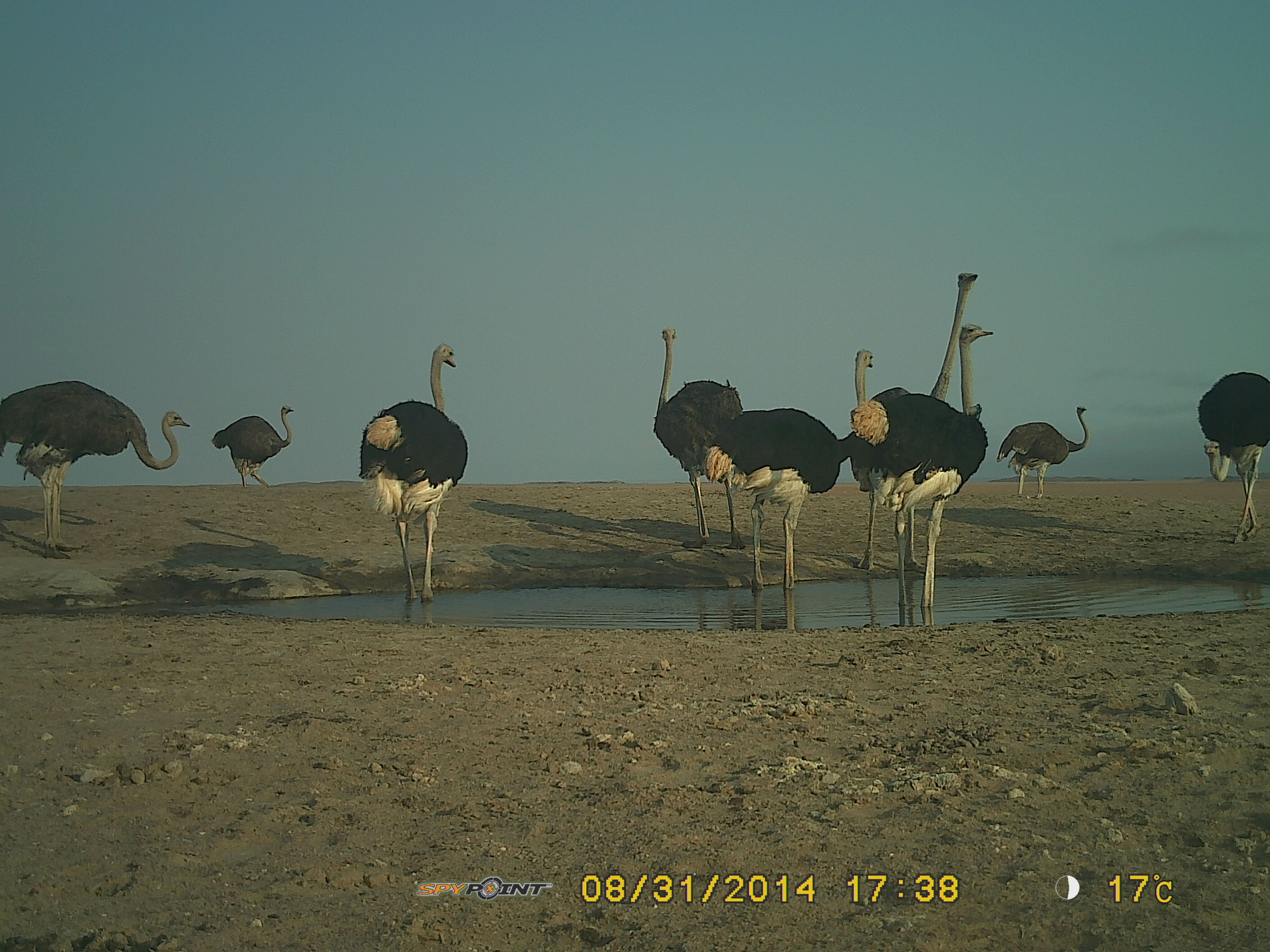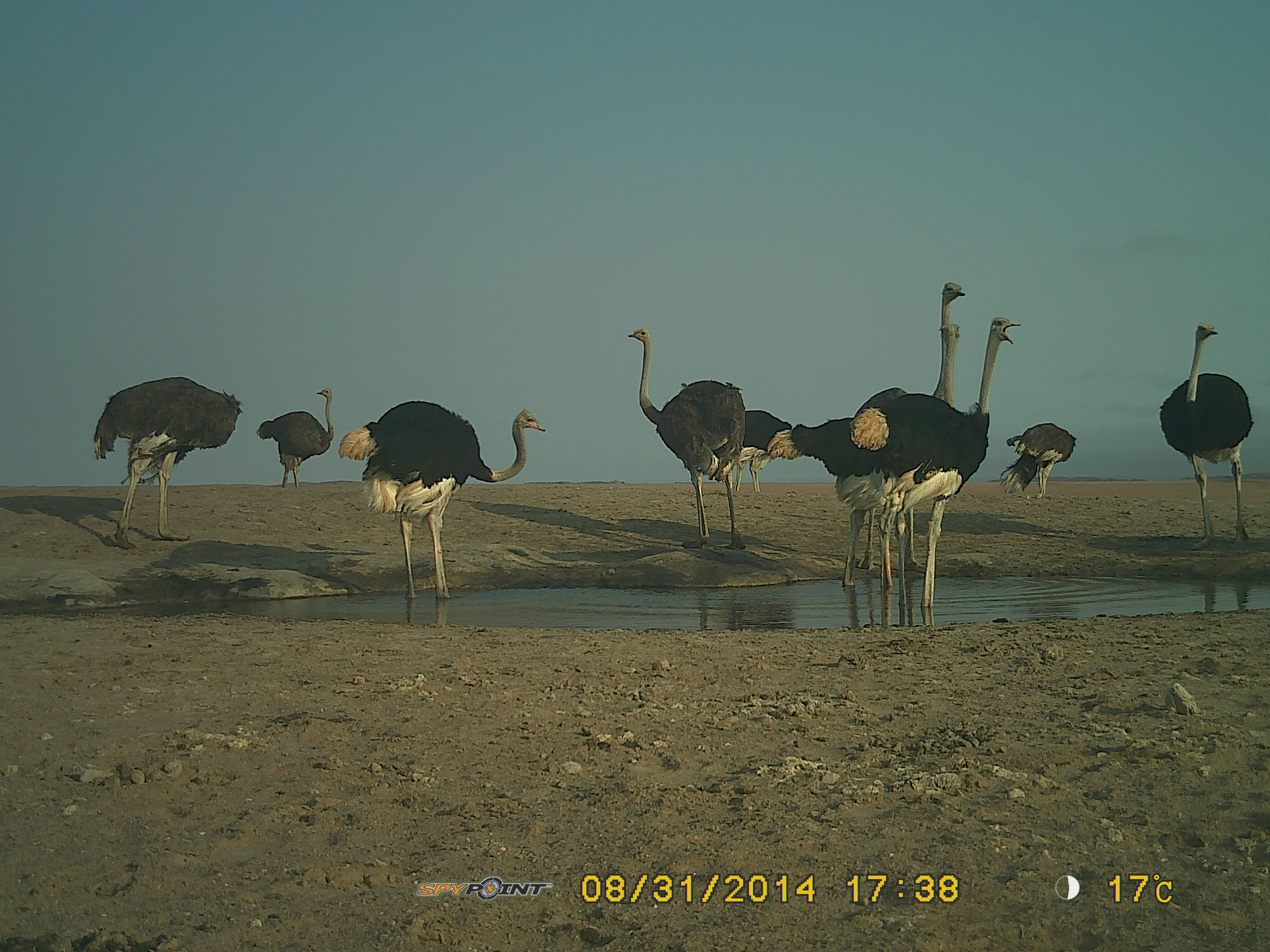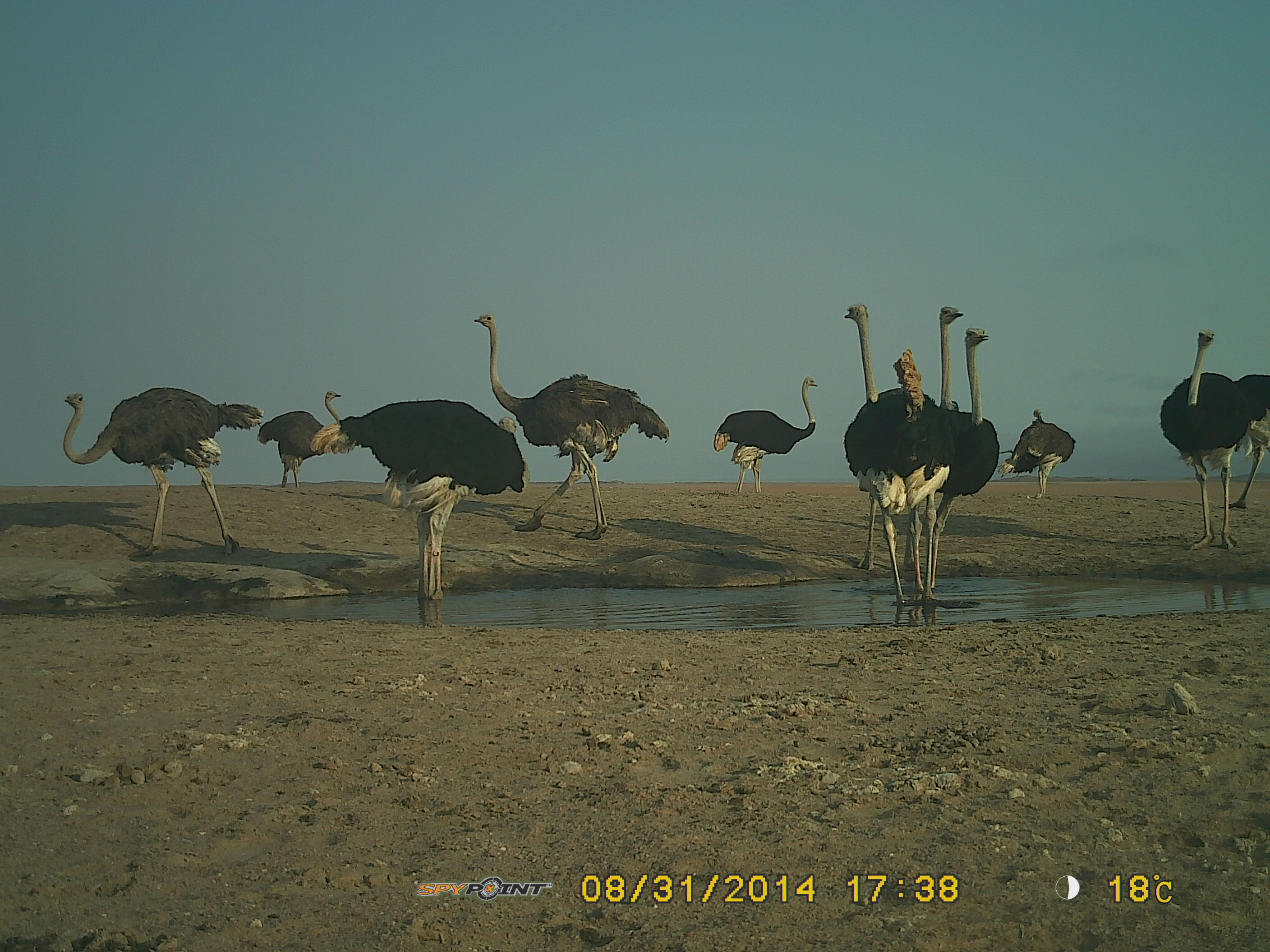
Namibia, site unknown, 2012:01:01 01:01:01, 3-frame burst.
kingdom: Animalia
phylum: Chordata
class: Aves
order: Struthioniformes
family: Struthionidae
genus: Struthio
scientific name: Struthio camelus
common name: common ostrich